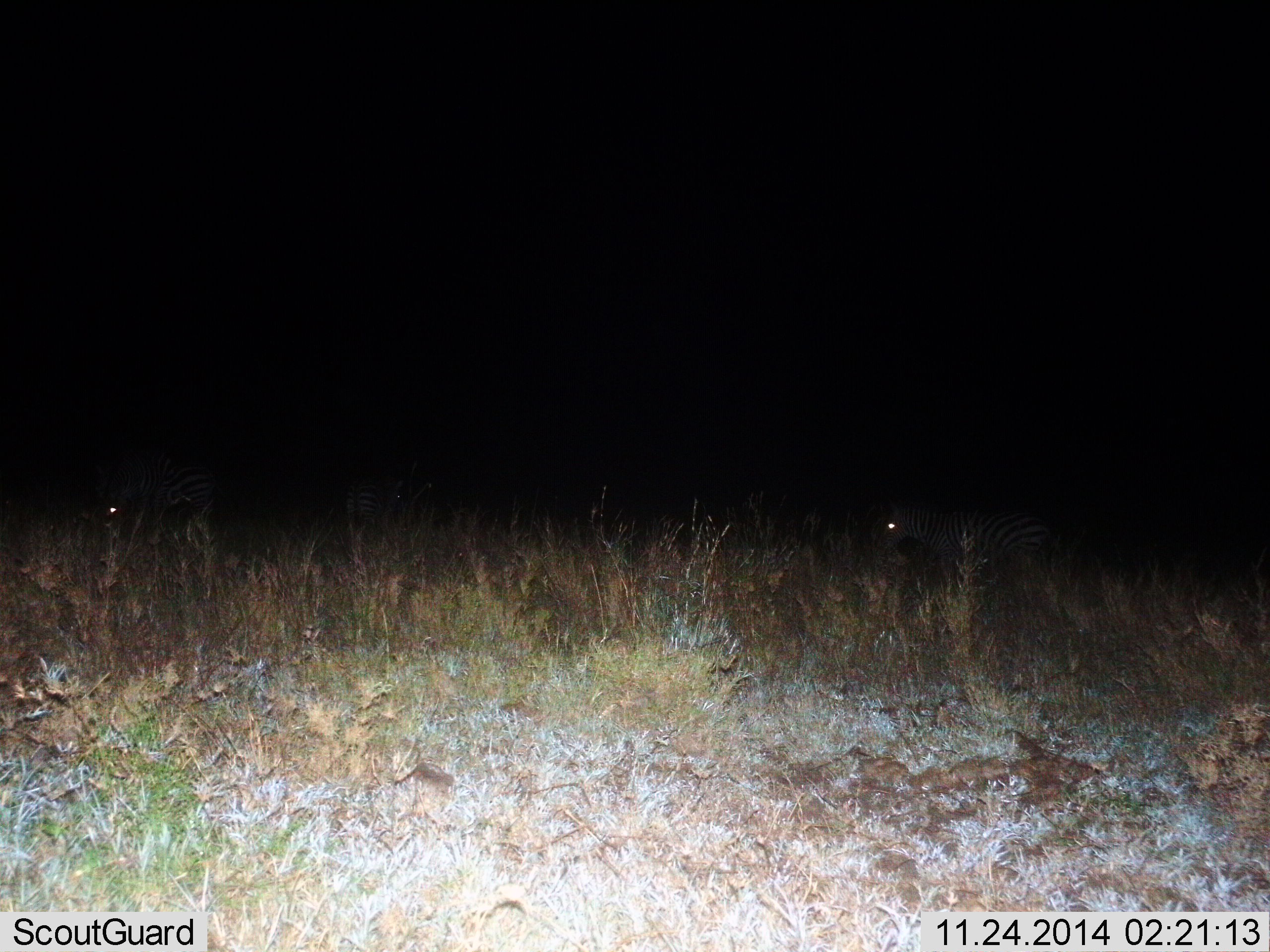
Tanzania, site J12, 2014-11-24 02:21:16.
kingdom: Animalia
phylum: Chordata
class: Mammalia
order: Perissodactyla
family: Equidae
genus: Equus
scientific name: Equus quagga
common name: plains zebra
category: zebra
Zebra (plains zebra) (Equus quagga), count 3. Behavior (volunteer vote fractions): standing 70%, resting 10%, moving 40%, interacting 0%. Young present (vote fraction): 0%. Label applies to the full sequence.